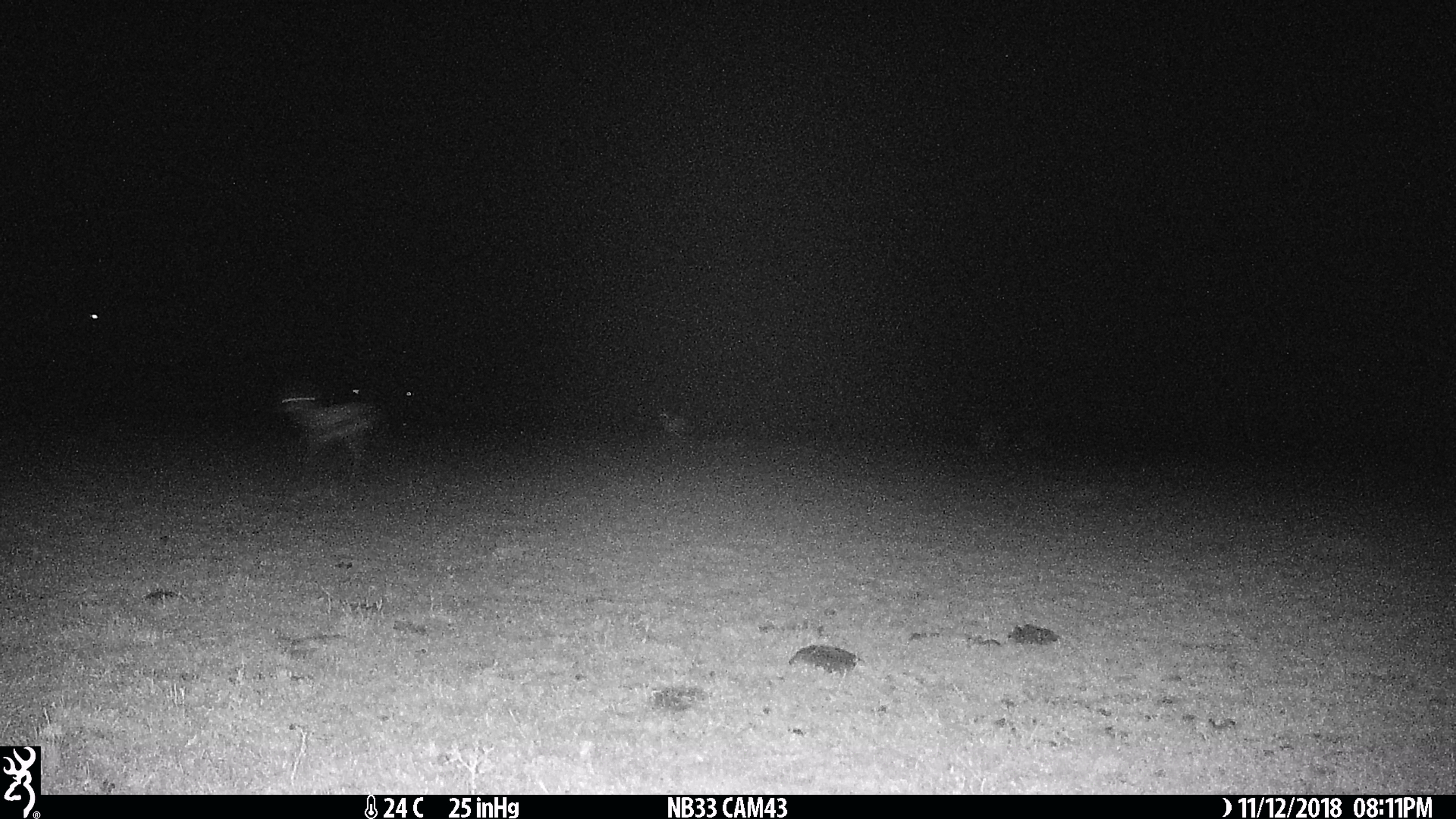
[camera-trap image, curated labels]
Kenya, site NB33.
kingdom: Animalia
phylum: Chordata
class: Mammalia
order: Artiodactyla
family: Bovidae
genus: Eudorcas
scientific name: Eudorcas thomsonii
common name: thomon's gazelle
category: gazelle thomsons